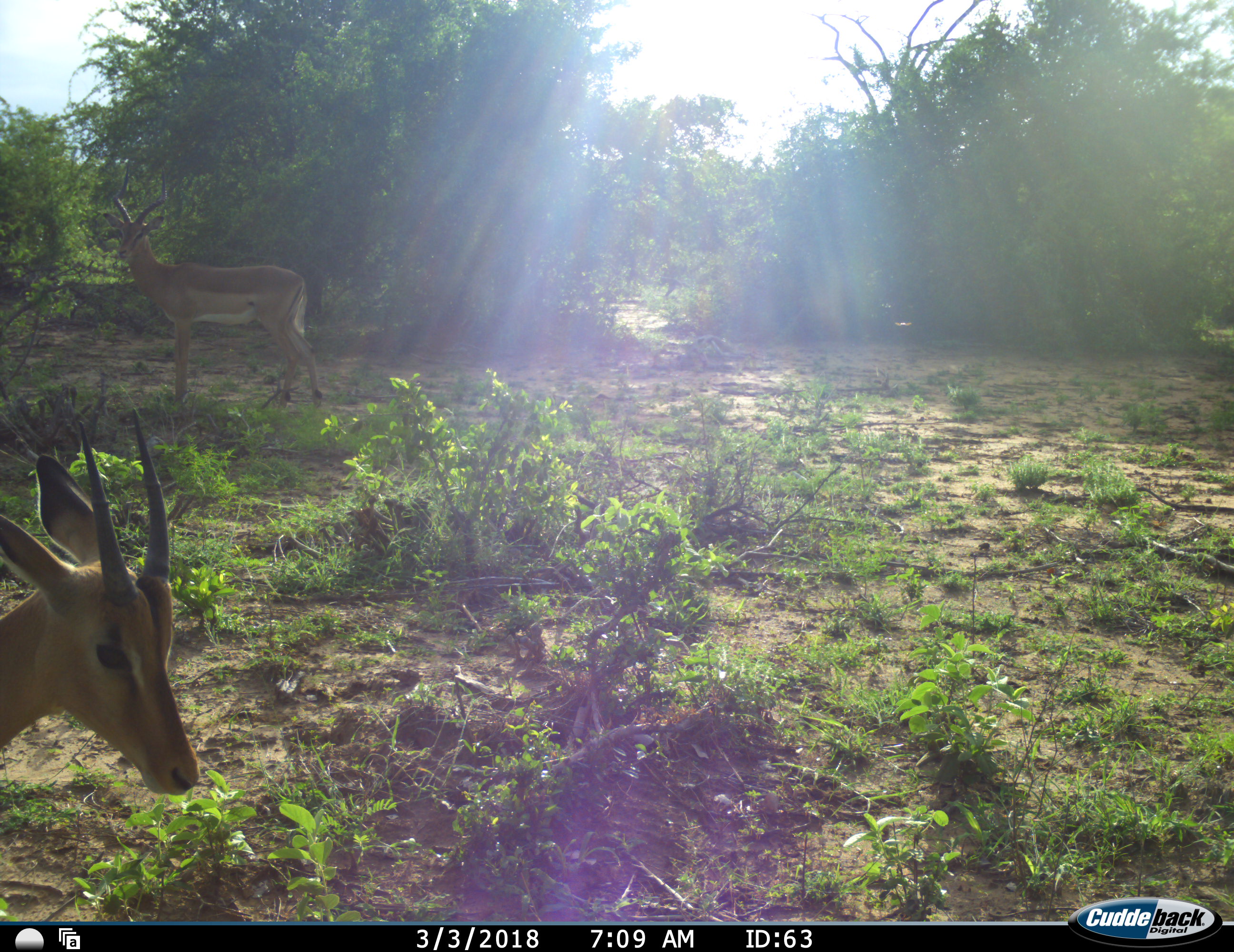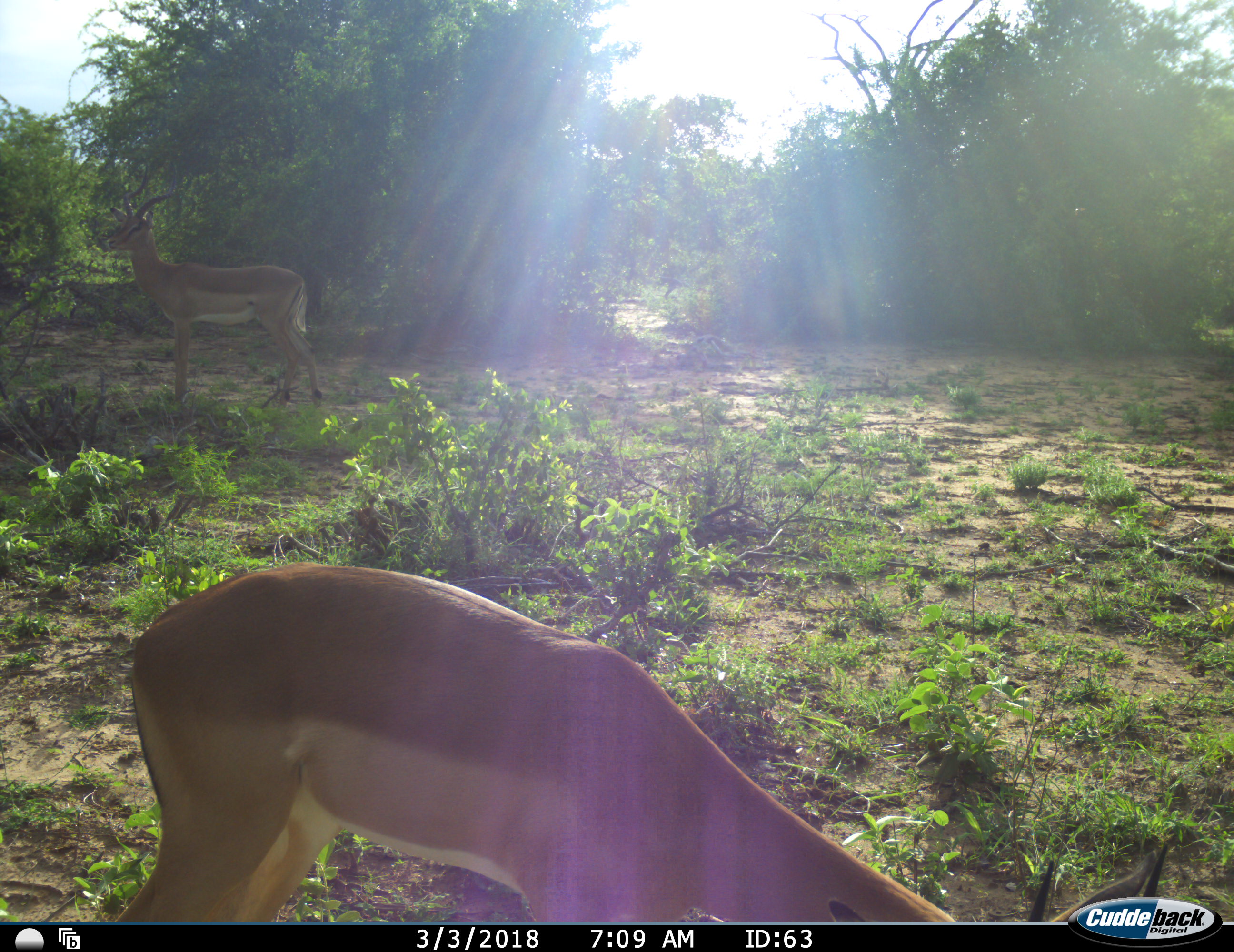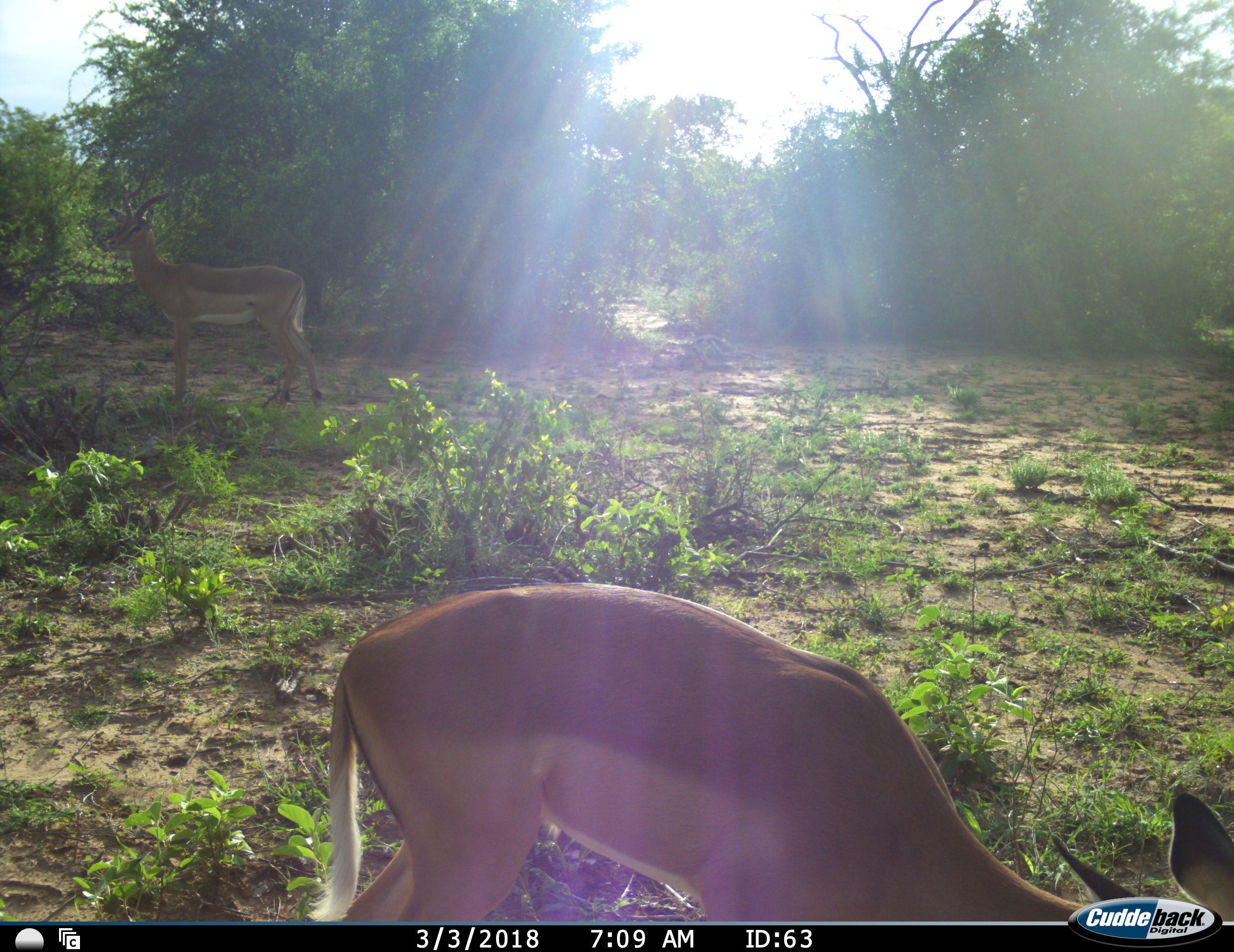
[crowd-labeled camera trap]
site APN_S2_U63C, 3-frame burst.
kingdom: Animalia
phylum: Chordata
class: Mammalia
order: Artiodactyla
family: Bovidae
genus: Aepyceros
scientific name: Aepyceros melampus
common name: impala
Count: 2.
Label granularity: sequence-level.